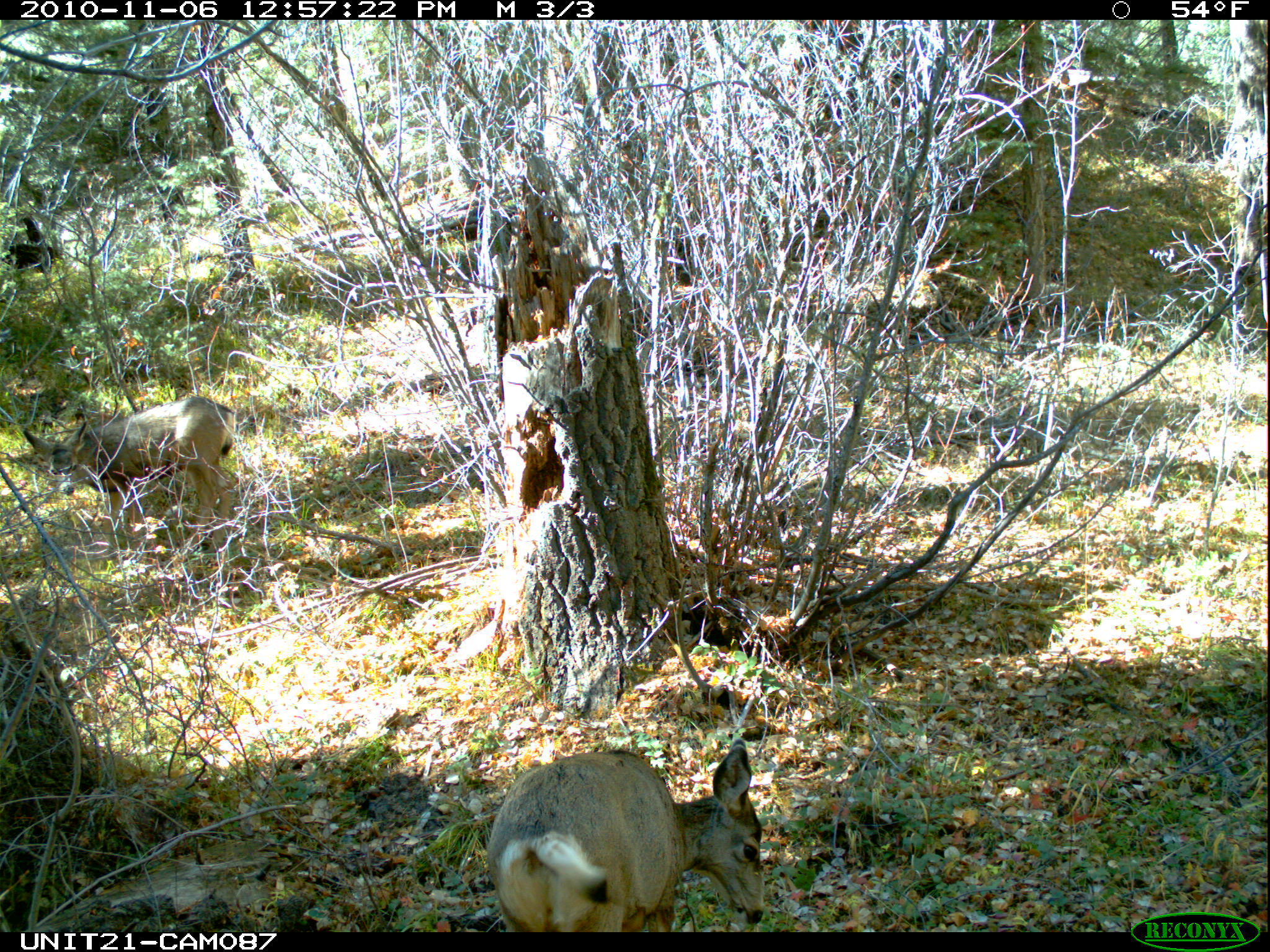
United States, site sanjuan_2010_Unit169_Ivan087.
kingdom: Animalia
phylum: Chordata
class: Mammalia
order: Artiodactyla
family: Cervidae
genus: Odocoileus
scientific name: Odocoileus hemionus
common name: mule deer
Odocoileus hemionus (mule deer).